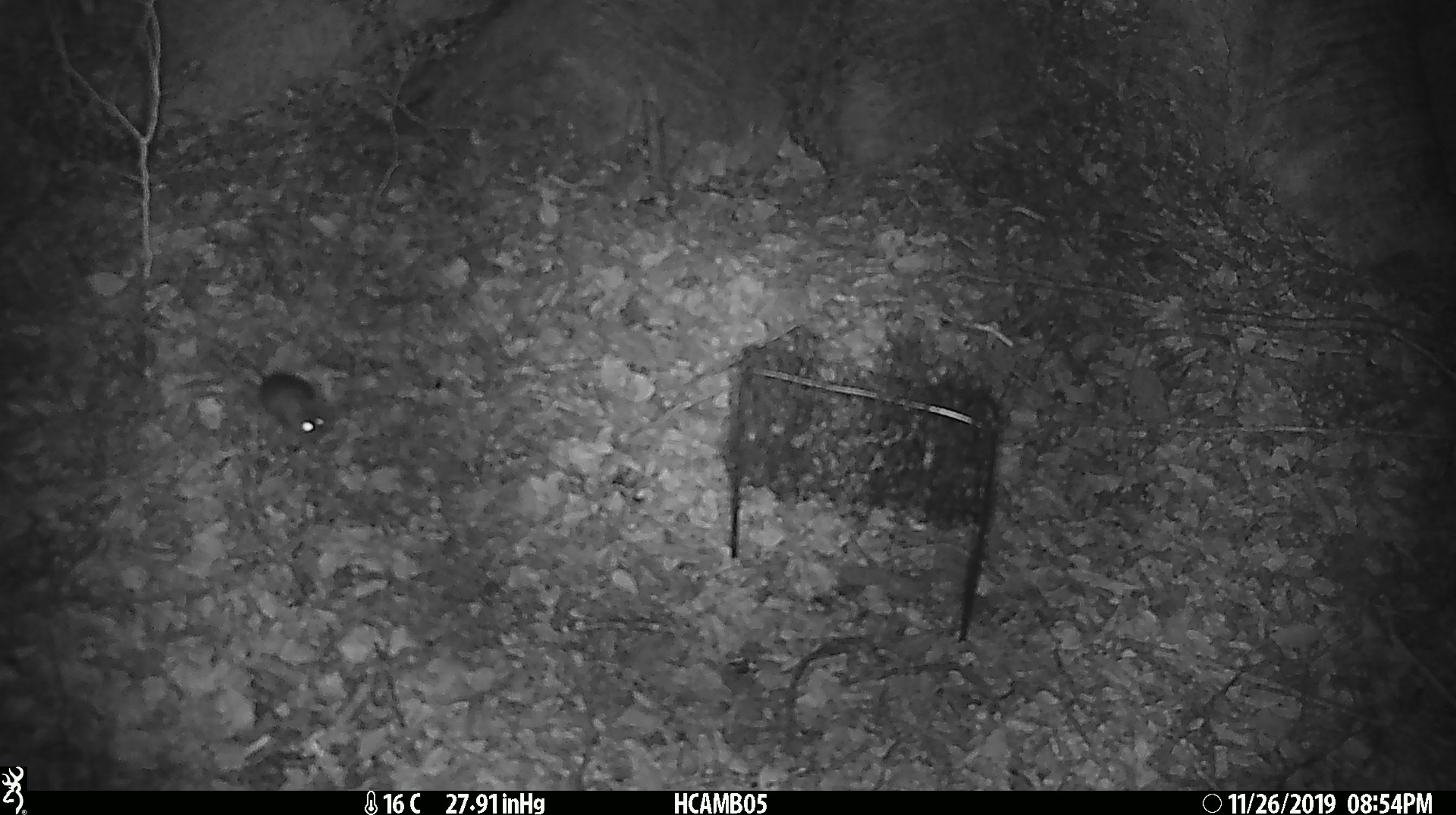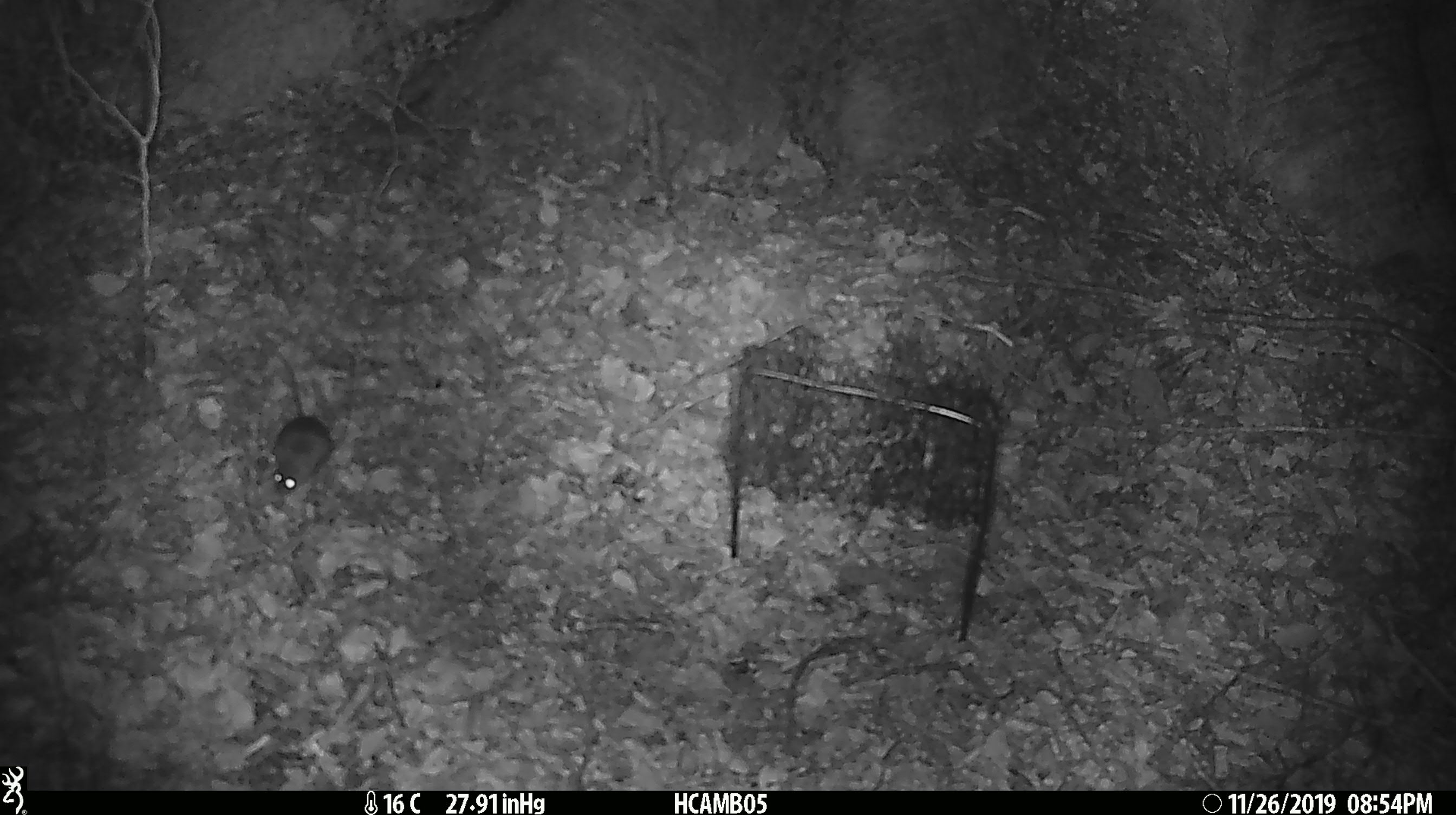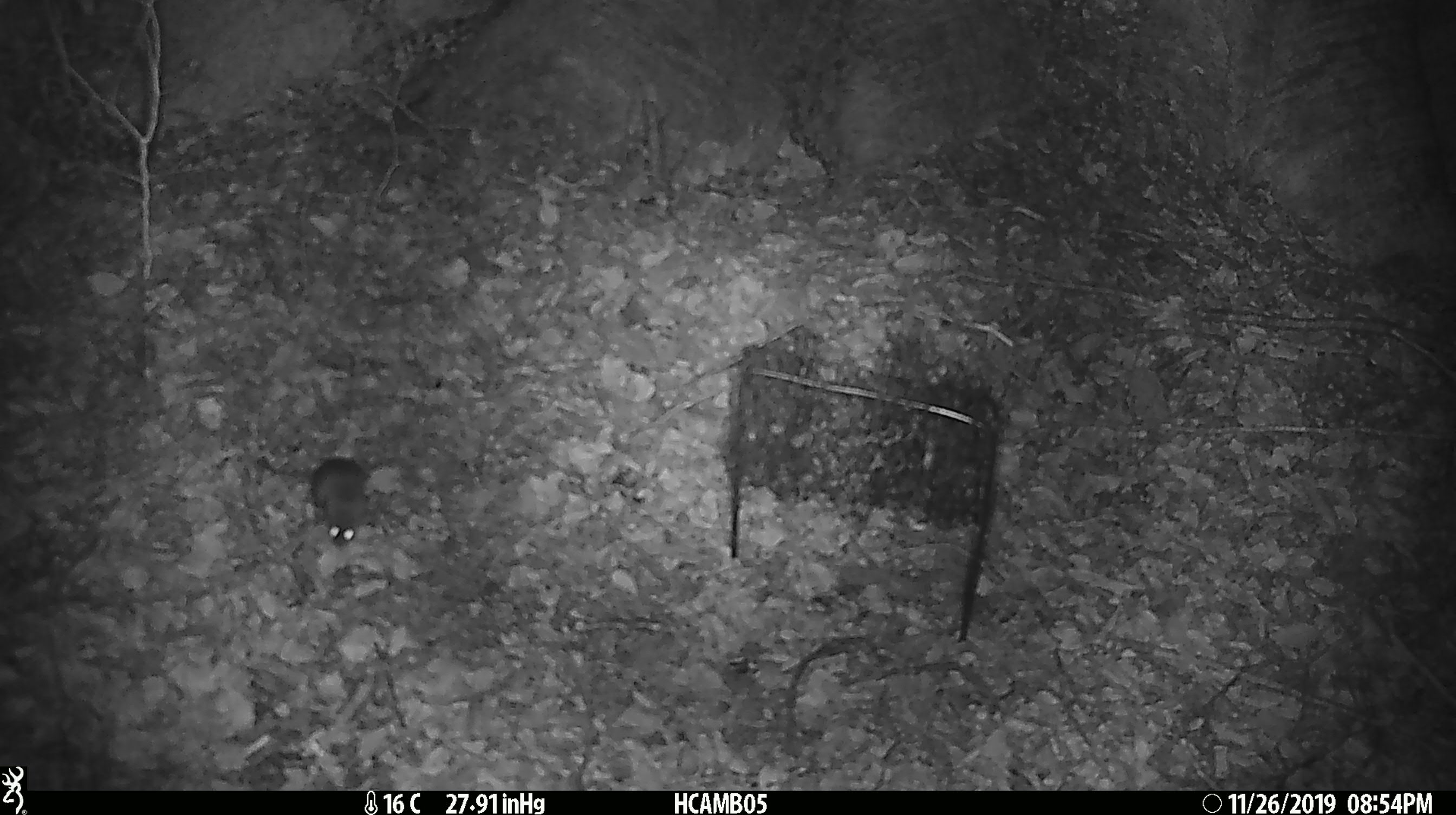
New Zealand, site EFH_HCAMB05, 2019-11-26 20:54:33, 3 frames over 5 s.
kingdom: Animalia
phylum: Chordata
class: Mammalia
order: Rodentia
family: Muridae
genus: Mus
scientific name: Mus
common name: mouse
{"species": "mouse (Mus)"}